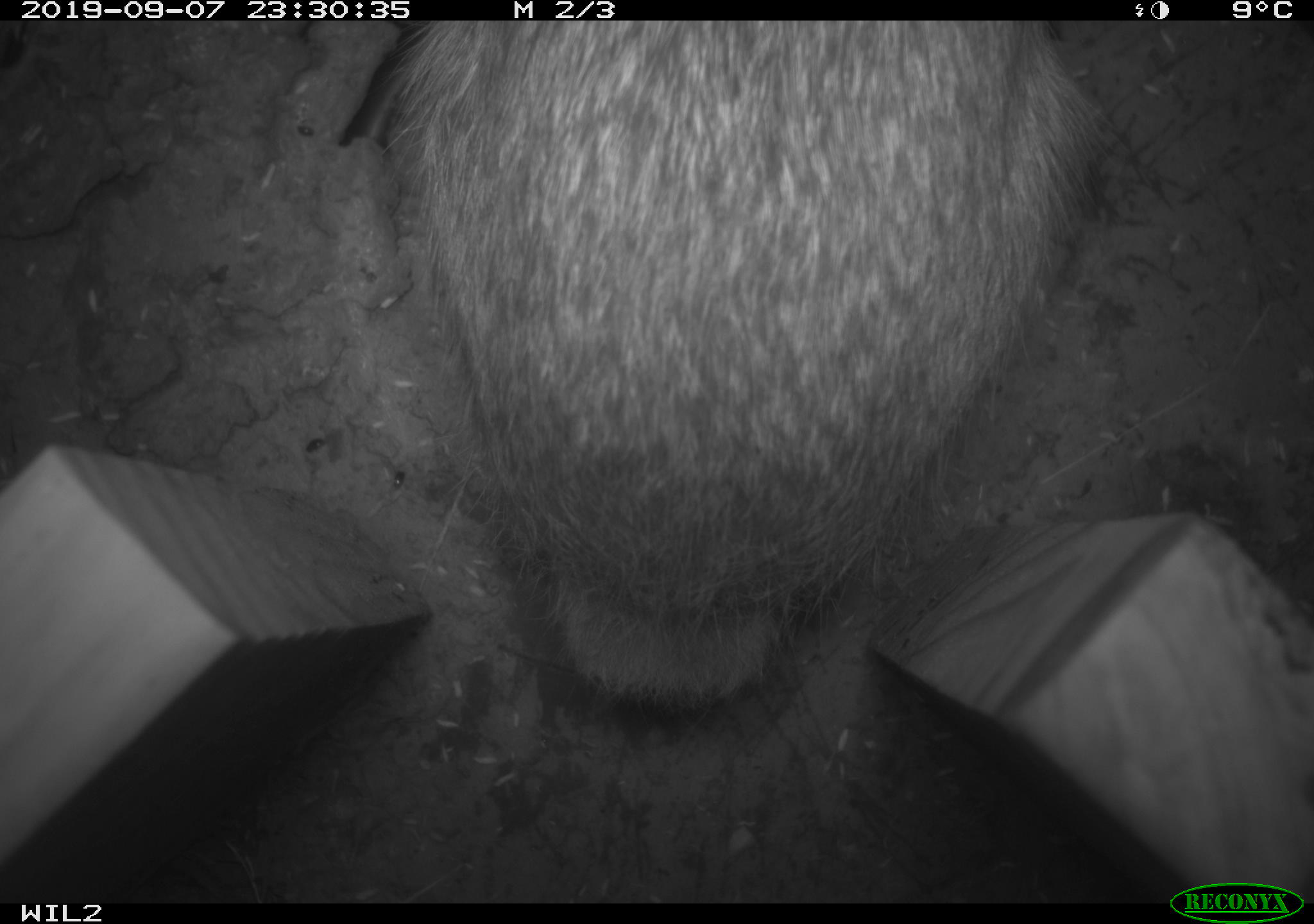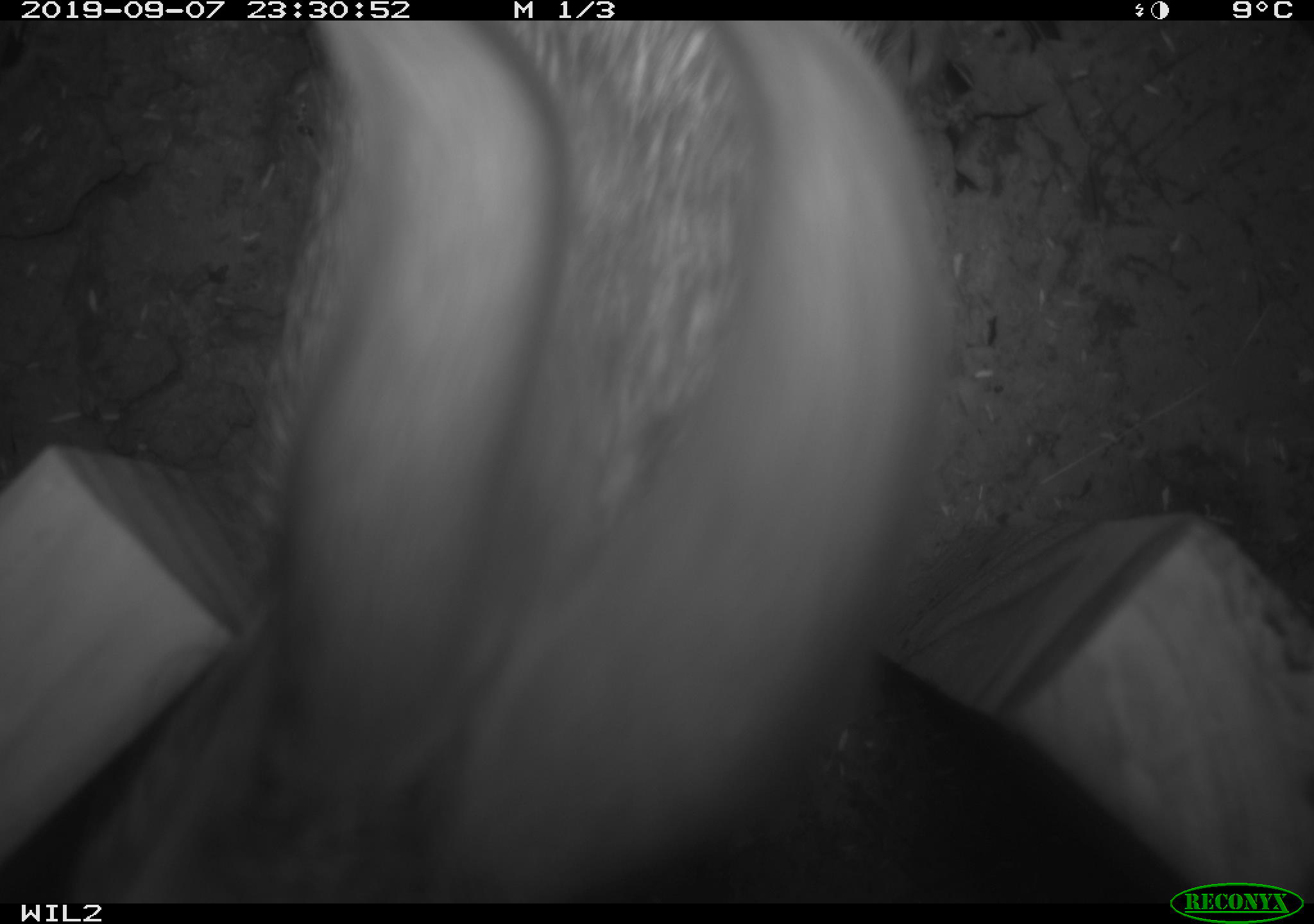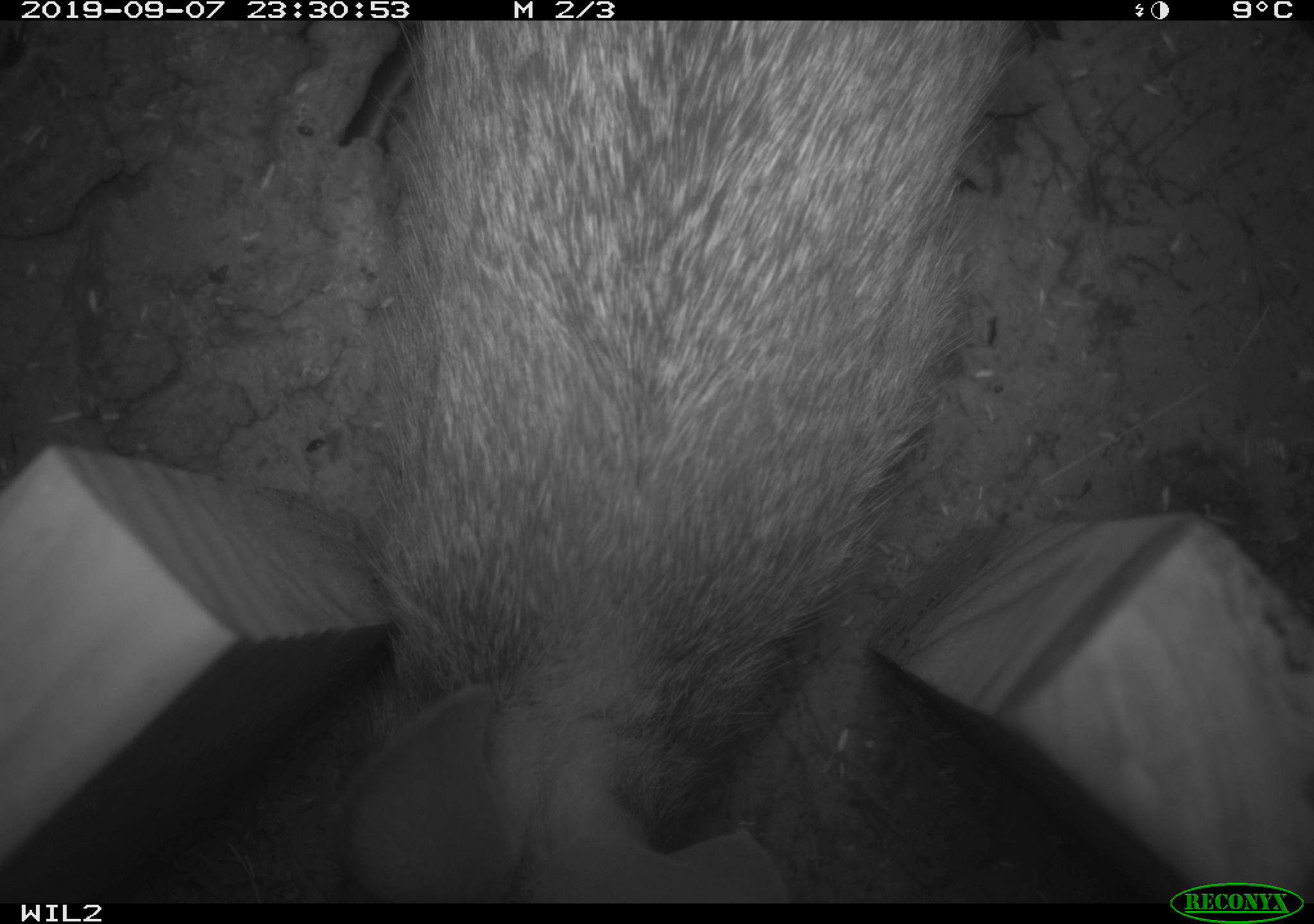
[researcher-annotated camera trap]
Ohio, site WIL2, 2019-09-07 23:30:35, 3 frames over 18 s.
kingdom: Animalia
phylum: Chordata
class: Mammalia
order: Lagomorpha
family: Leporidae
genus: Sylvilagus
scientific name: Sylvilagus floridanus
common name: eastern cottontail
Eastern cottontail (Sylvilagus floridanus).